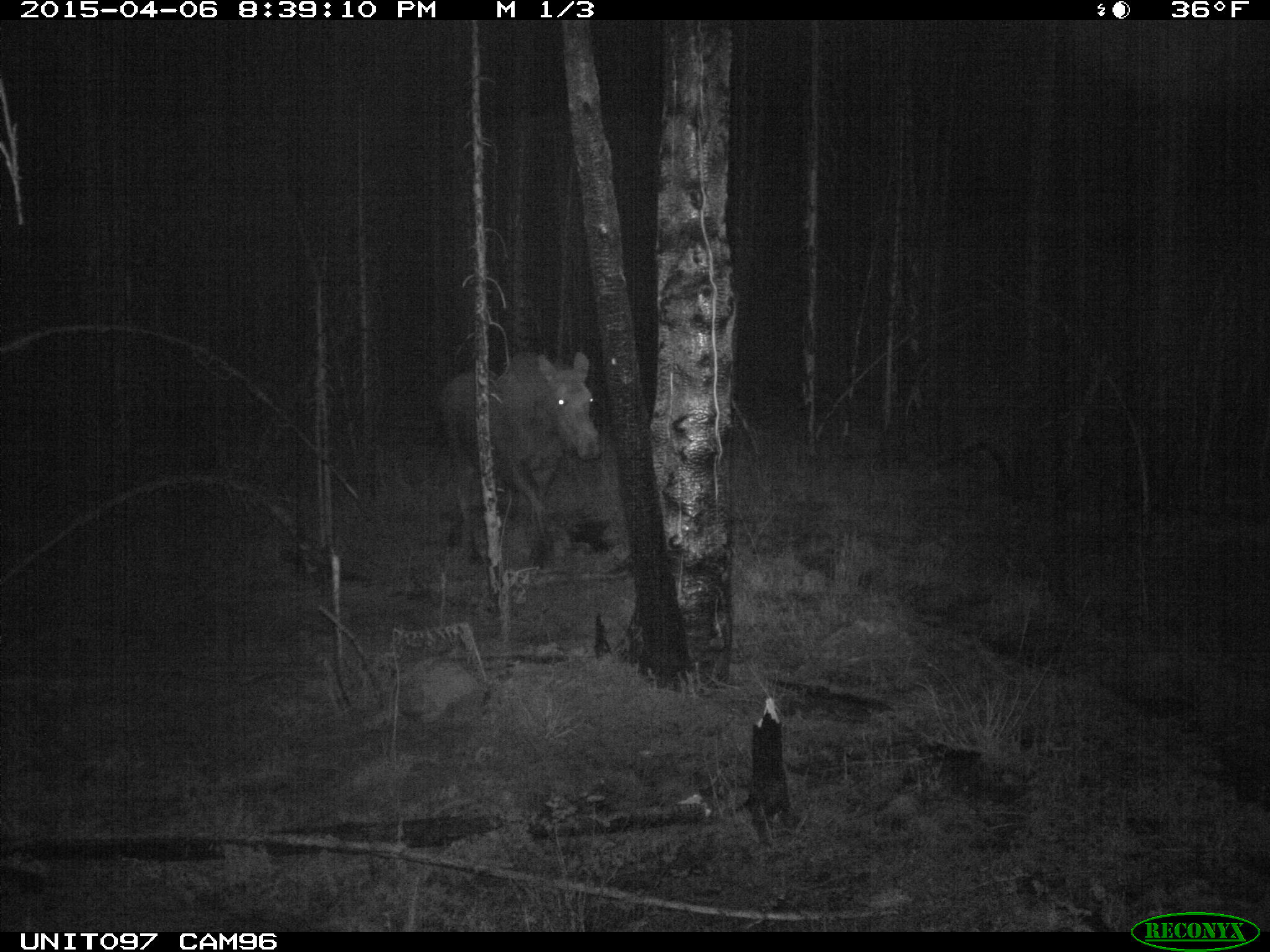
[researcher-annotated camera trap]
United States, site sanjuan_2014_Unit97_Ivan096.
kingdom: Animalia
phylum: Chordata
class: Mammalia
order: Artiodactyla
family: Cervidae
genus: Alces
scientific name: Alces alces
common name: moose